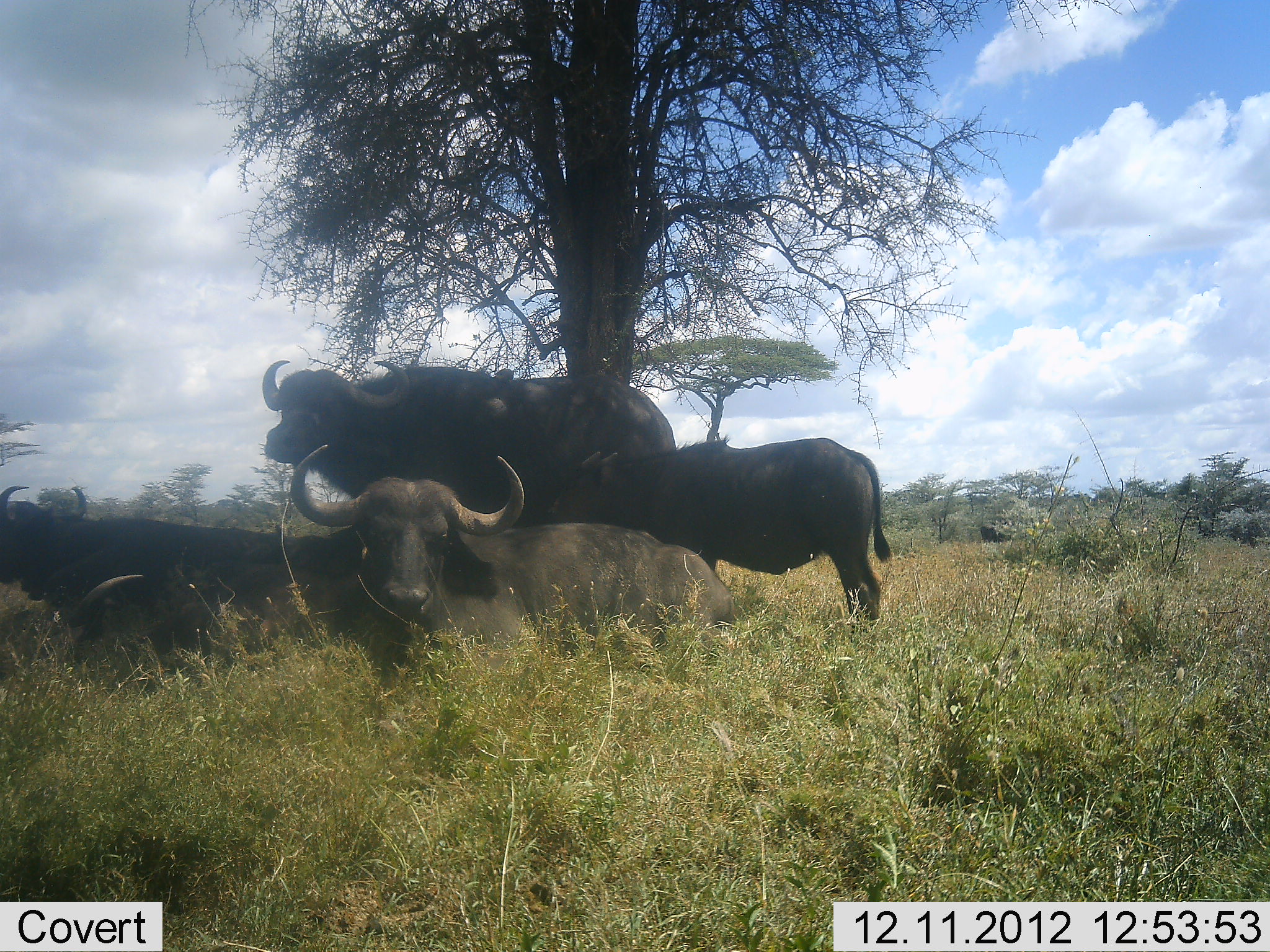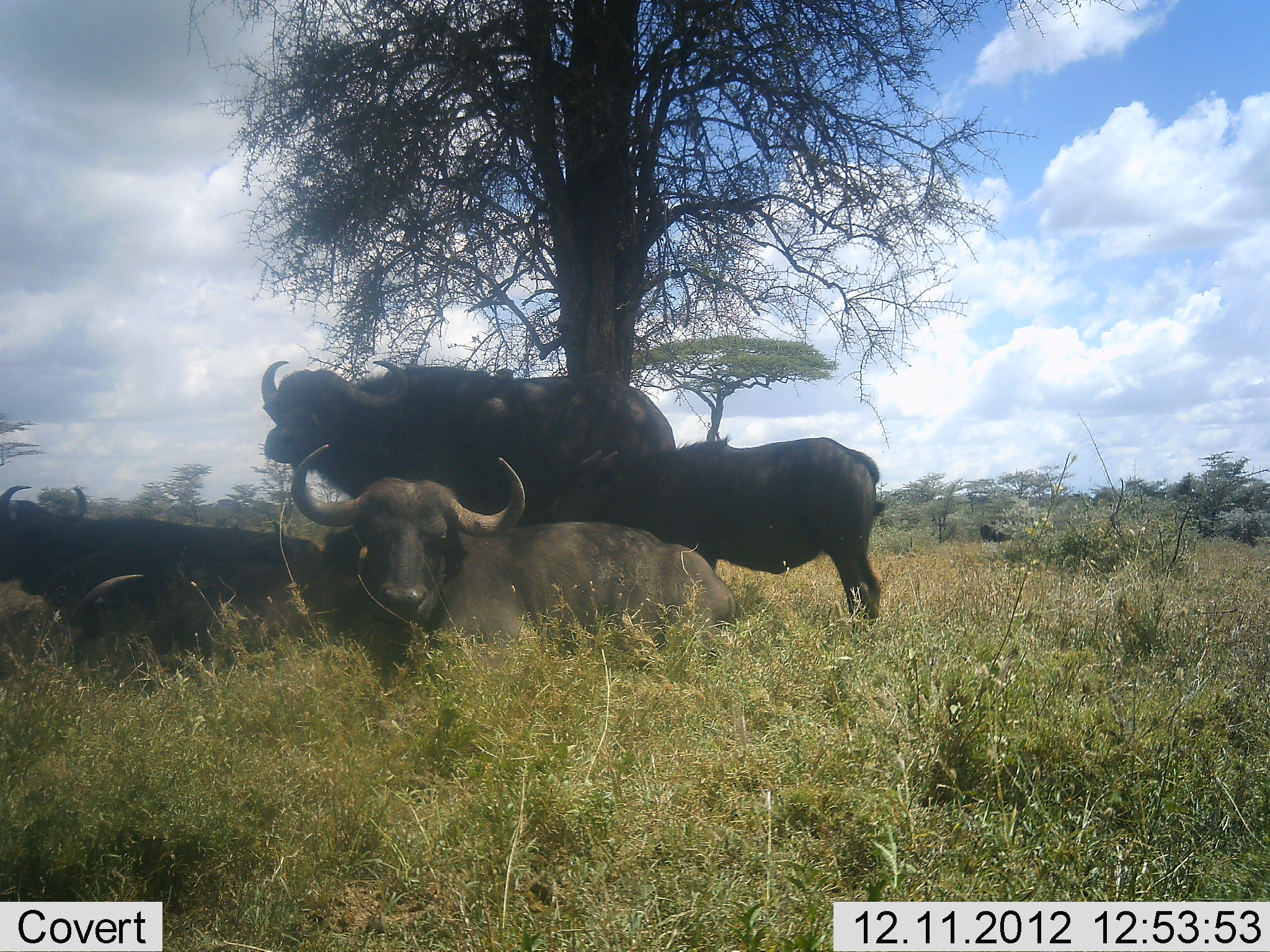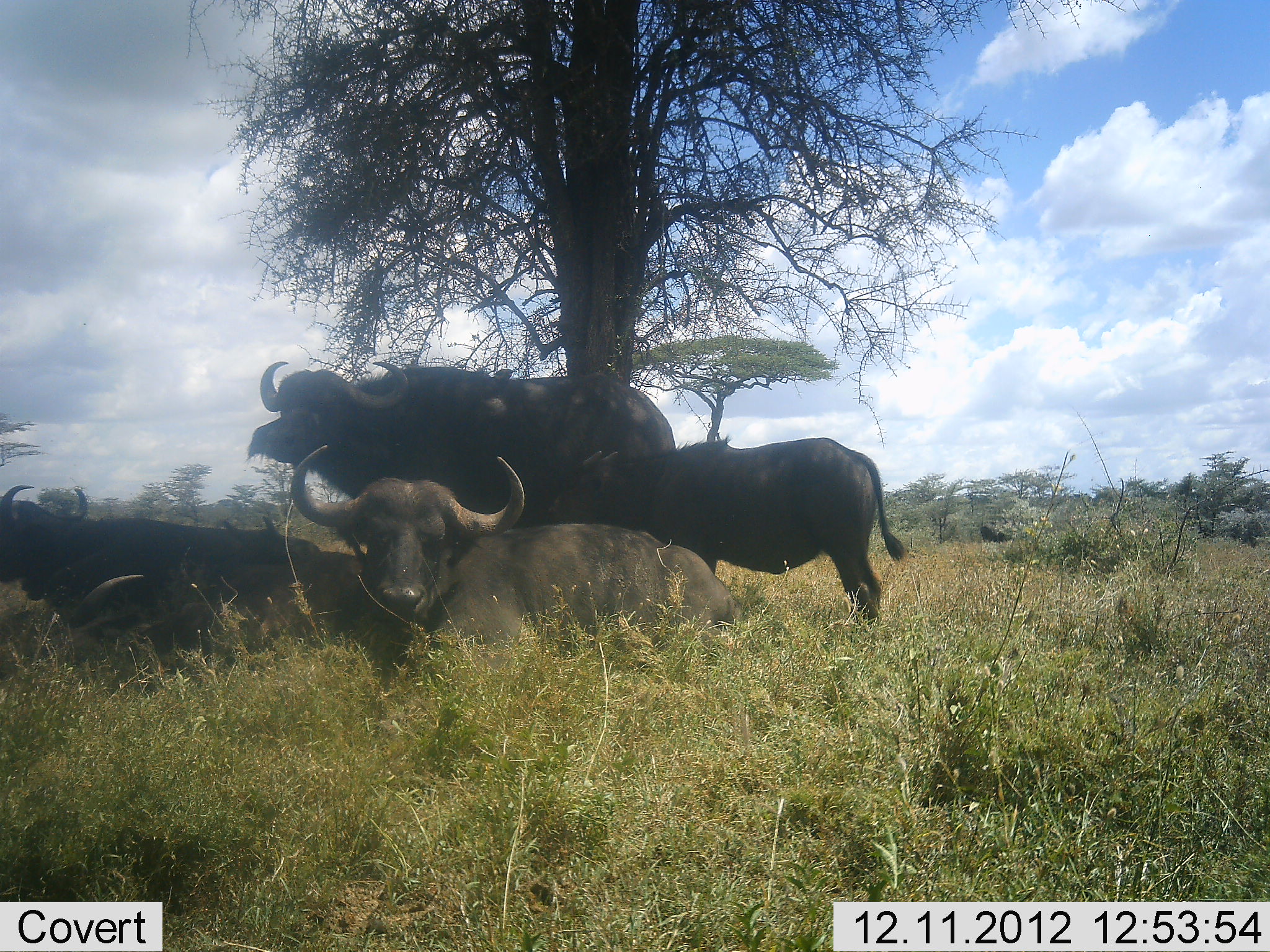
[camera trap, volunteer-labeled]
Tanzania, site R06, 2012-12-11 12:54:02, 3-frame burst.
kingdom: Animalia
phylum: Chordata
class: Mammalia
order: Artiodactyla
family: Bovidae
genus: Syncerus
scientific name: Syncerus caffer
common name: cape buffalo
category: buffalo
Buffalo (cape buffalo) (Syncerus caffer), count 5. Behavior (volunteer vote fractions): standing 80%, resting 100%, moving 0%, interacting 0%. Young present (vote fraction): 70%. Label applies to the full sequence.